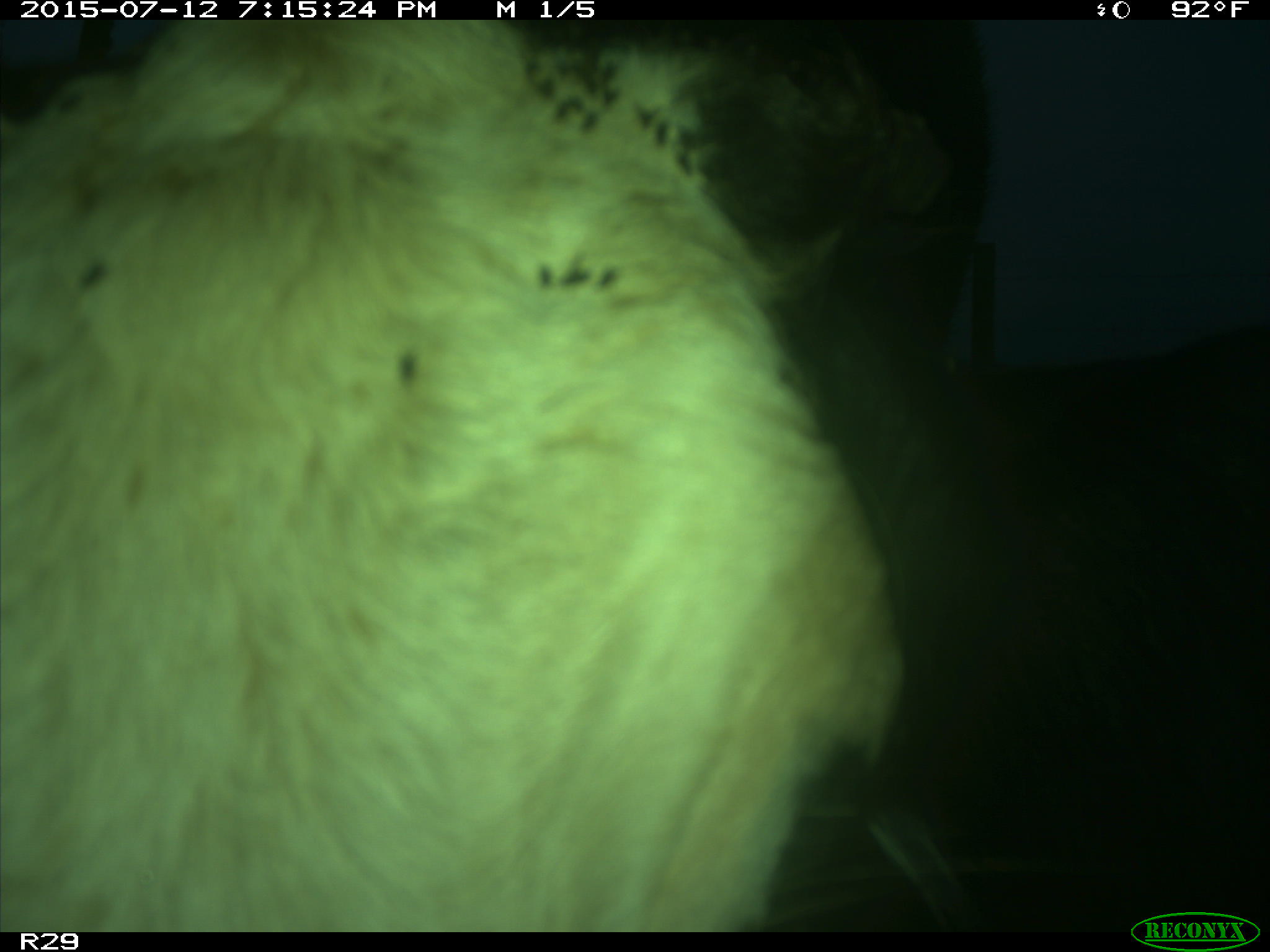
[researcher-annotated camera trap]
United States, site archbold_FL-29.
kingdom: Animalia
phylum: Chordata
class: Mammalia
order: Artiodactyla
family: Bovidae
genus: Bos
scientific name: Bos taurus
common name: domestic cow